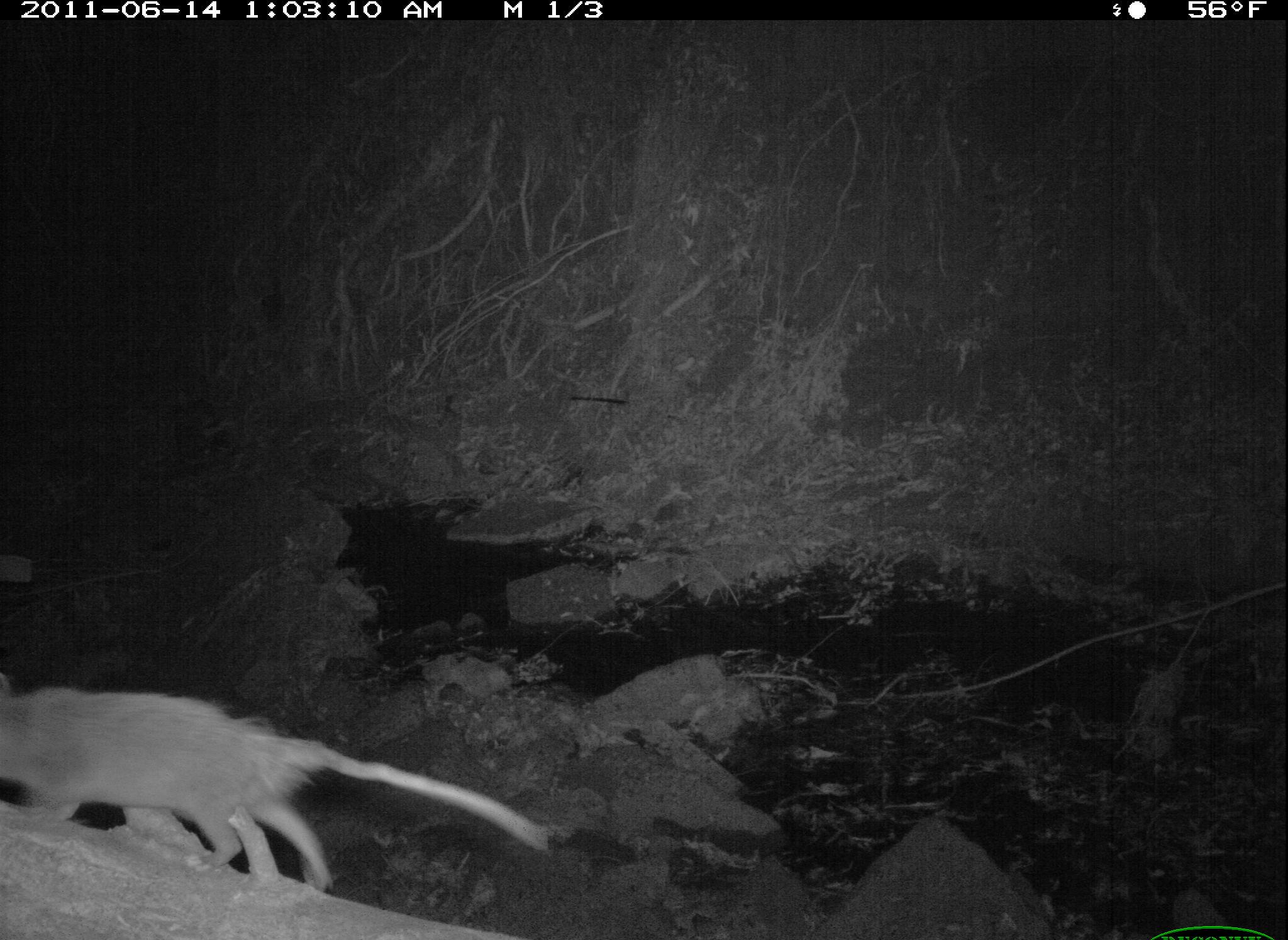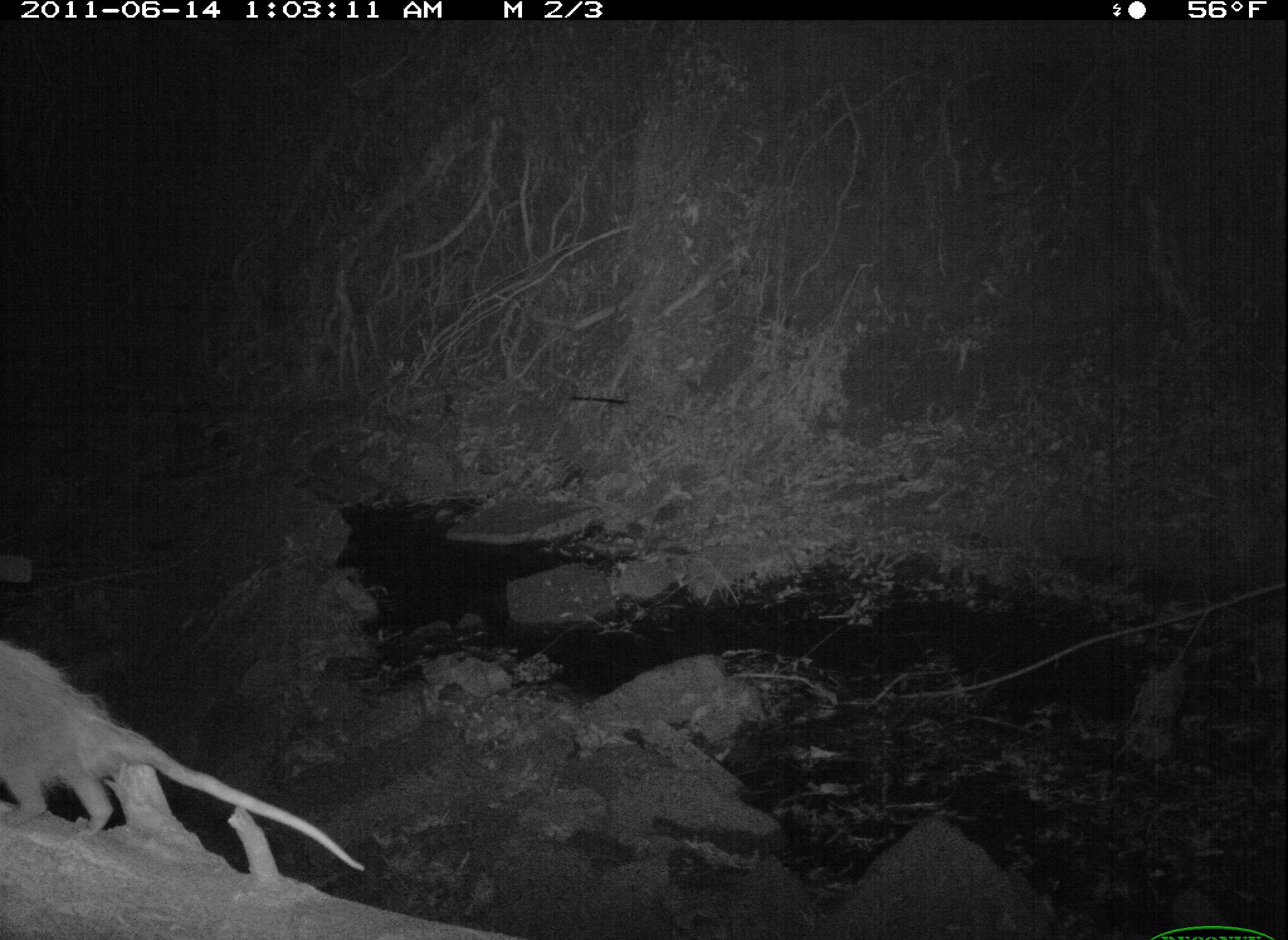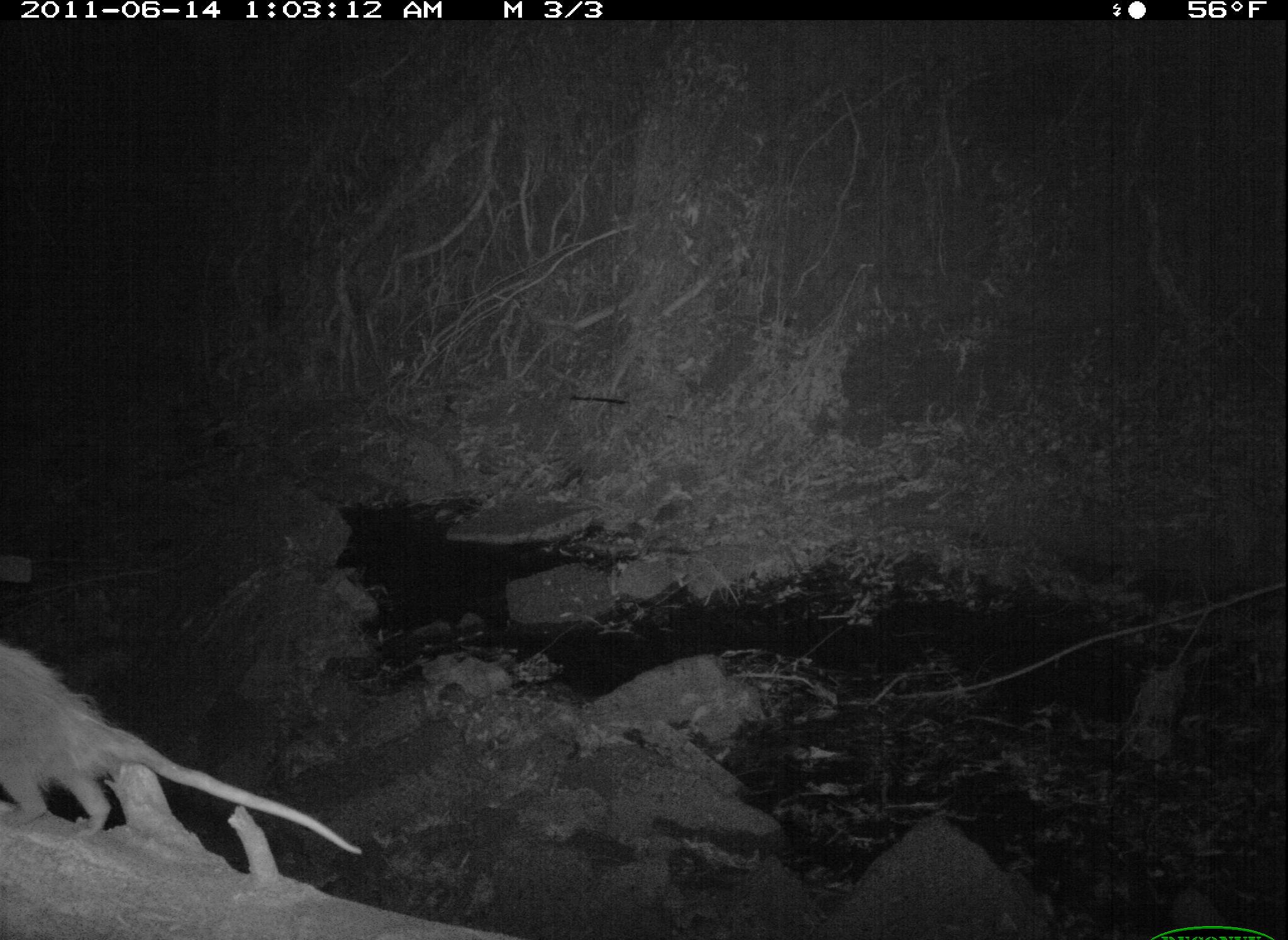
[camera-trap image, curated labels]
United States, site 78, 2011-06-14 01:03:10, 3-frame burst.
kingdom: Animalia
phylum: Chordata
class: Mammalia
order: Didelphimorphia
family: Didelphidae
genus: Didelphis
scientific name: Didelphis virginiana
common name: virginia opossum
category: opossum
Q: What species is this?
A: Opossum (virginia opossum) (Didelphis virginiana).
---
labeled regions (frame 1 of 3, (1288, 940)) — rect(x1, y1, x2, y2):
opossum: rect(0, 680, 554, 881)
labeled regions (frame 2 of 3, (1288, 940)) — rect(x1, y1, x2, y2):
opossum: rect(0, 627, 382, 899)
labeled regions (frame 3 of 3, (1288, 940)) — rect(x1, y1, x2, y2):
opossum: rect(2, 631, 375, 876)